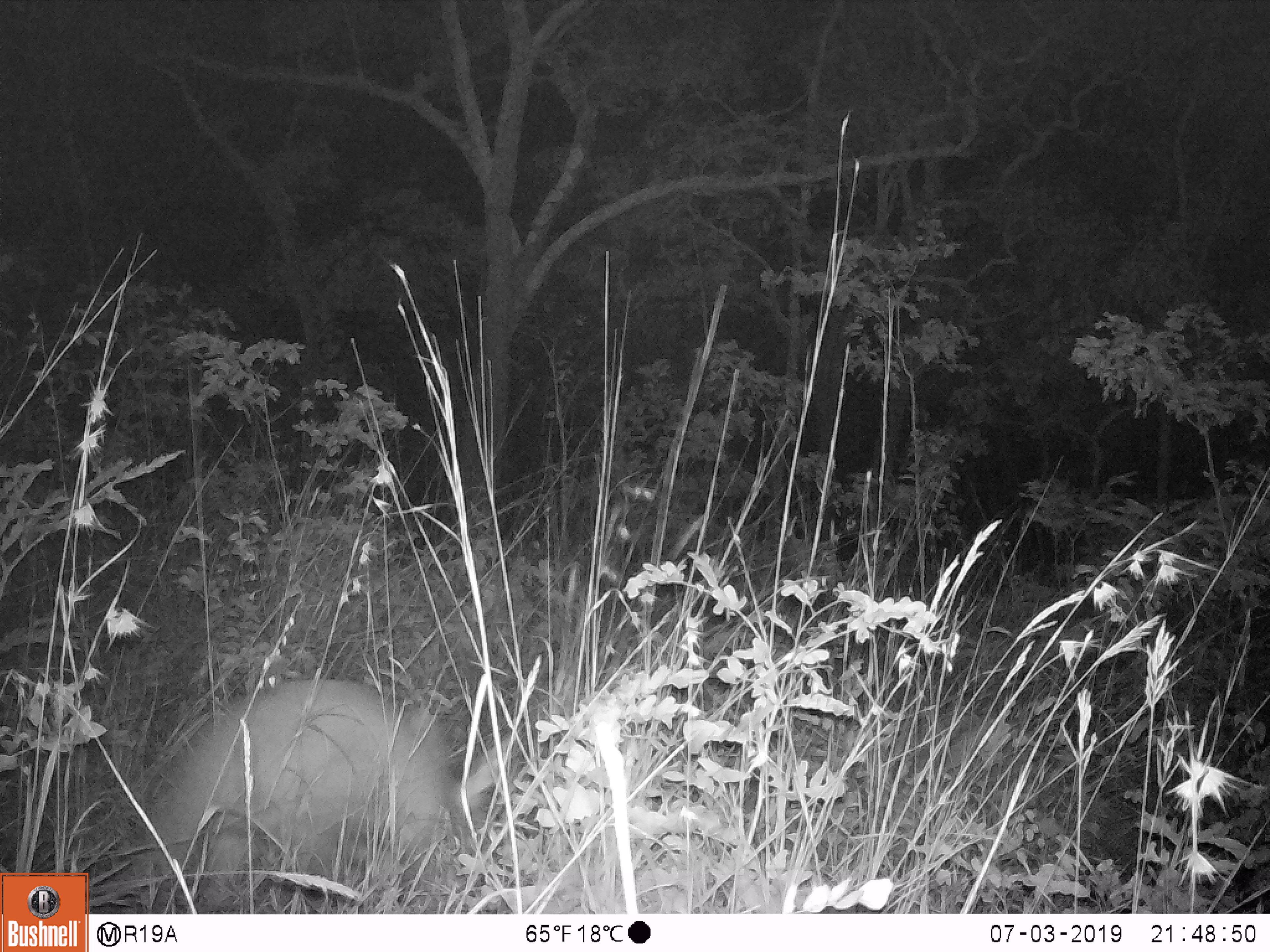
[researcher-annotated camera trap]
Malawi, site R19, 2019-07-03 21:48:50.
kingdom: Animalia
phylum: Chordata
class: Mammalia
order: Tubulidentata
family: Orycteropodidae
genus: Orycteropus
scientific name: Orycteropus afer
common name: aardvark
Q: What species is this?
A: Aardvark (Orycteropus afer).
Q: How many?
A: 1.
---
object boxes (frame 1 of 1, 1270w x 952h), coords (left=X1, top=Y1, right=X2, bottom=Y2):
aardvark: (left=123, top=669, right=538, bottom=894)